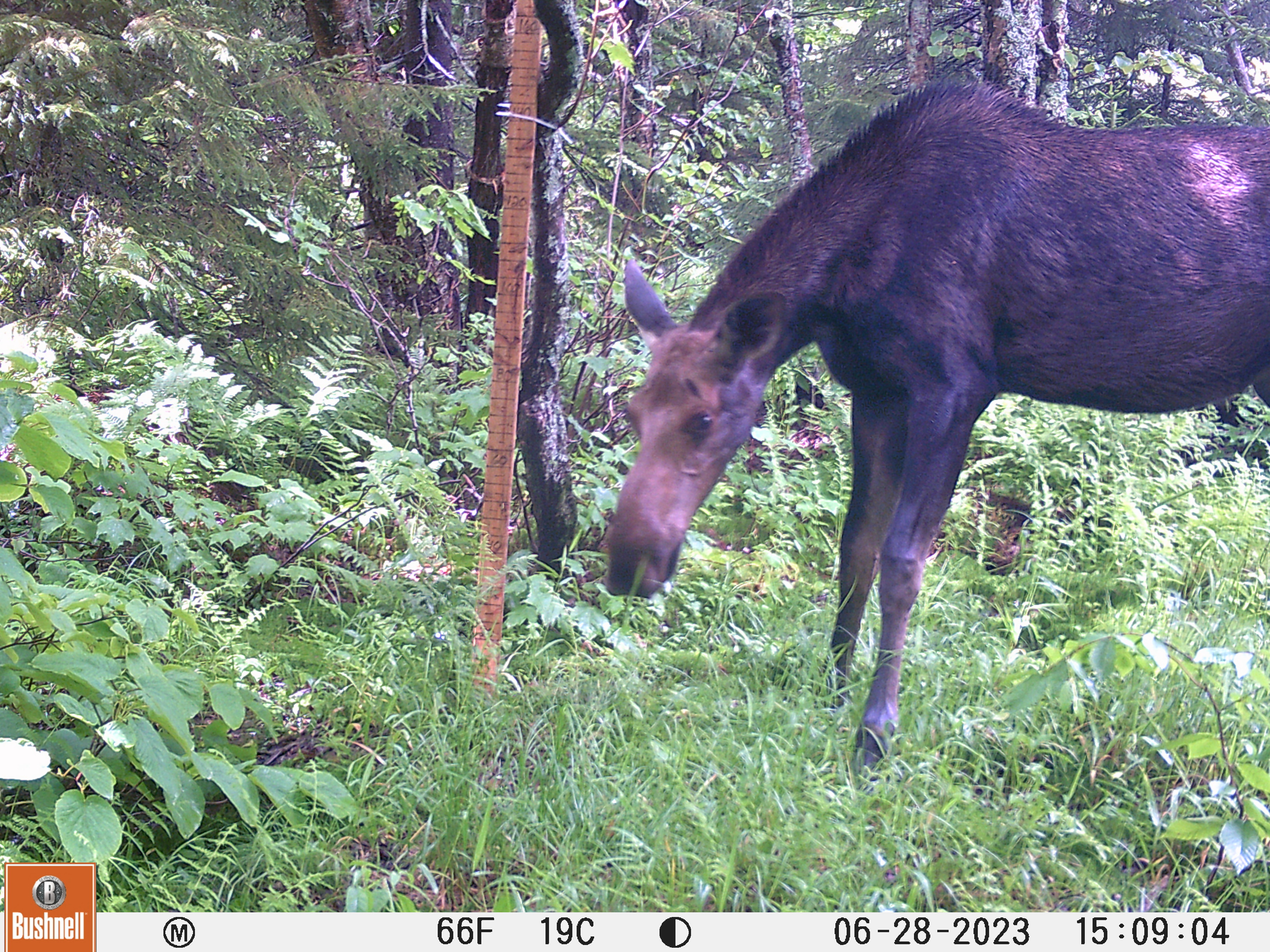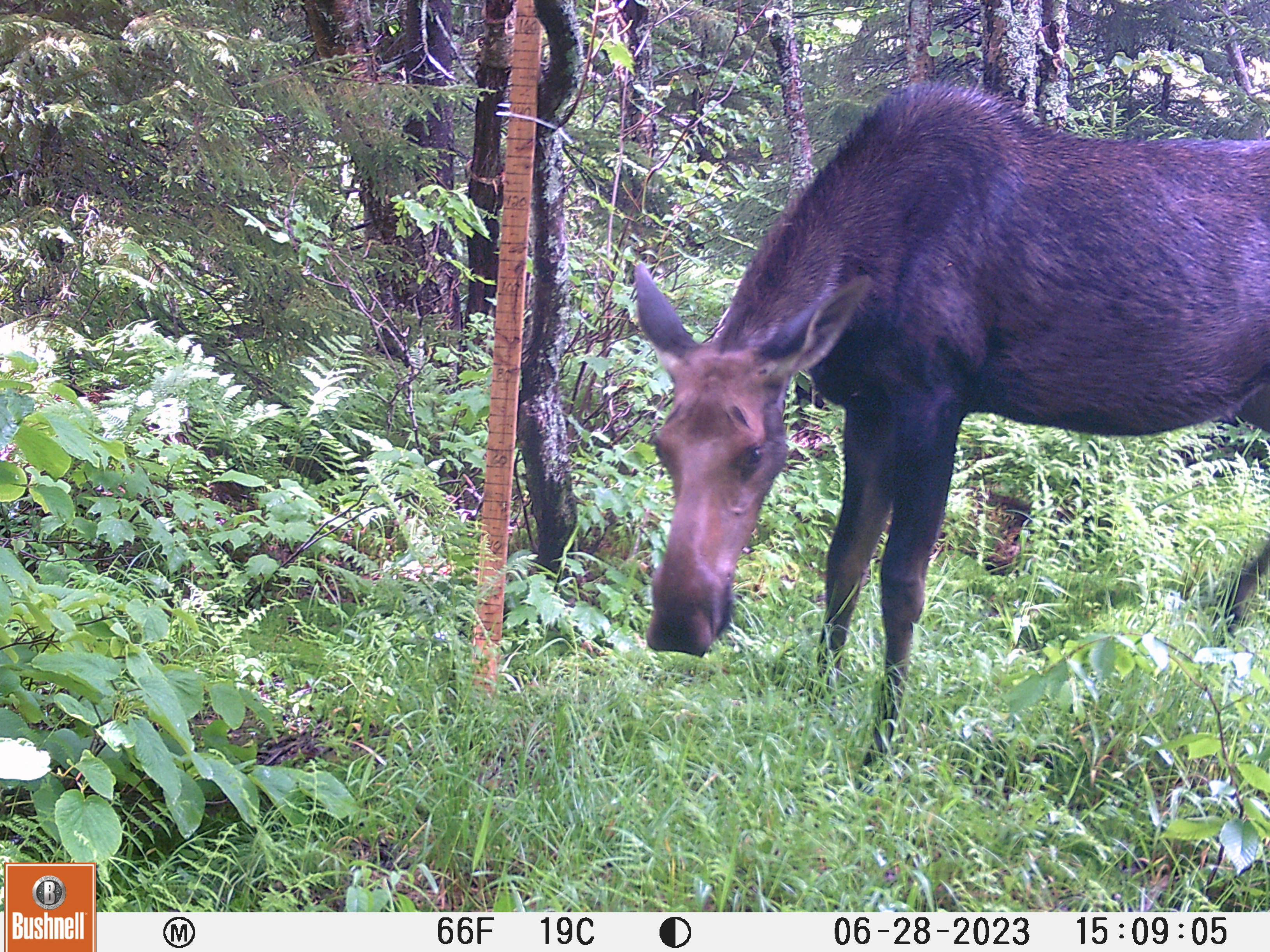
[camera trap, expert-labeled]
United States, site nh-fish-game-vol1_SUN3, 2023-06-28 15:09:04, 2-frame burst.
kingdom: Animalia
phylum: Chordata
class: Mammalia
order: Artiodactyla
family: Cervidae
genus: Alces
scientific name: Alces alces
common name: moose